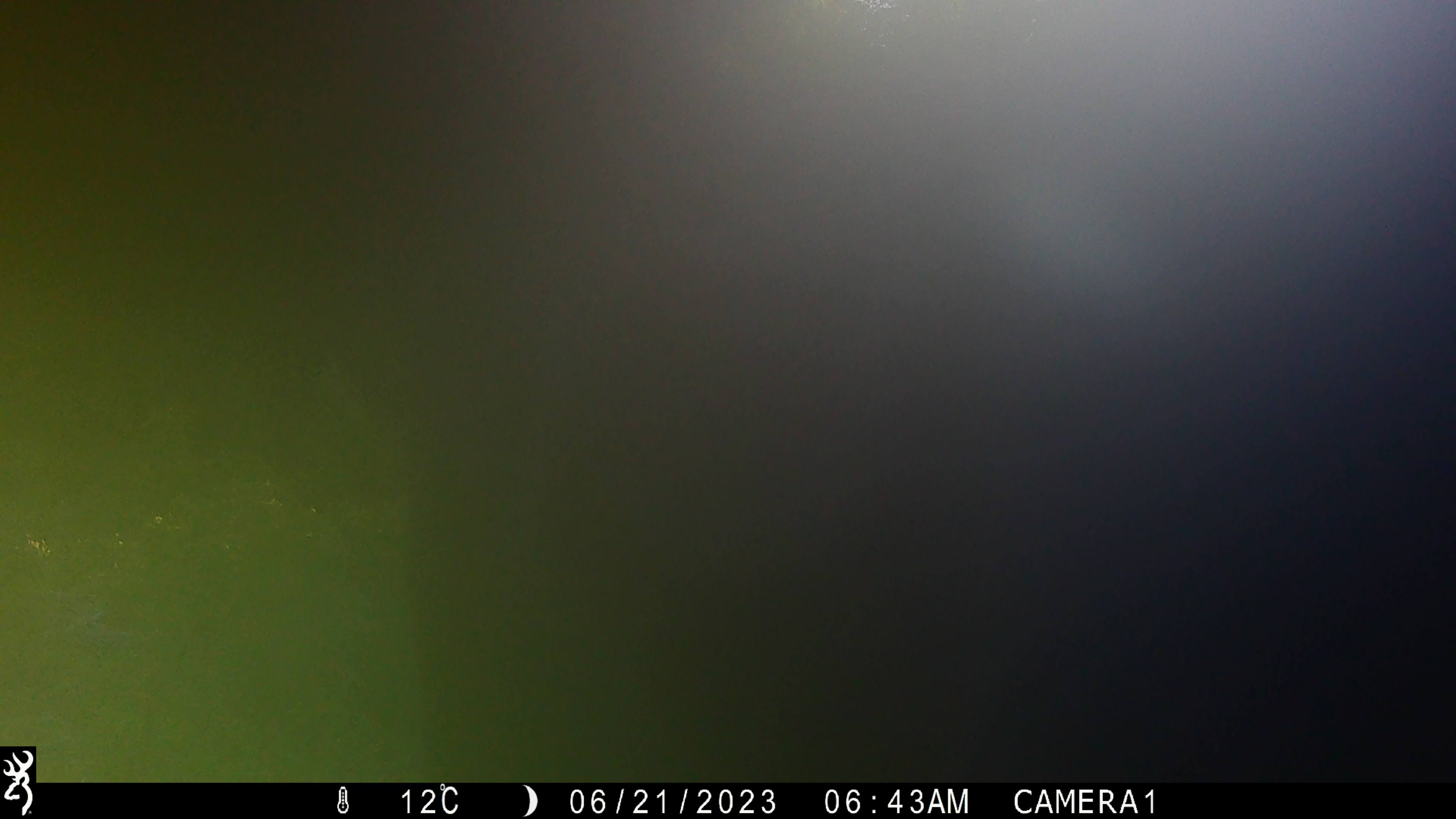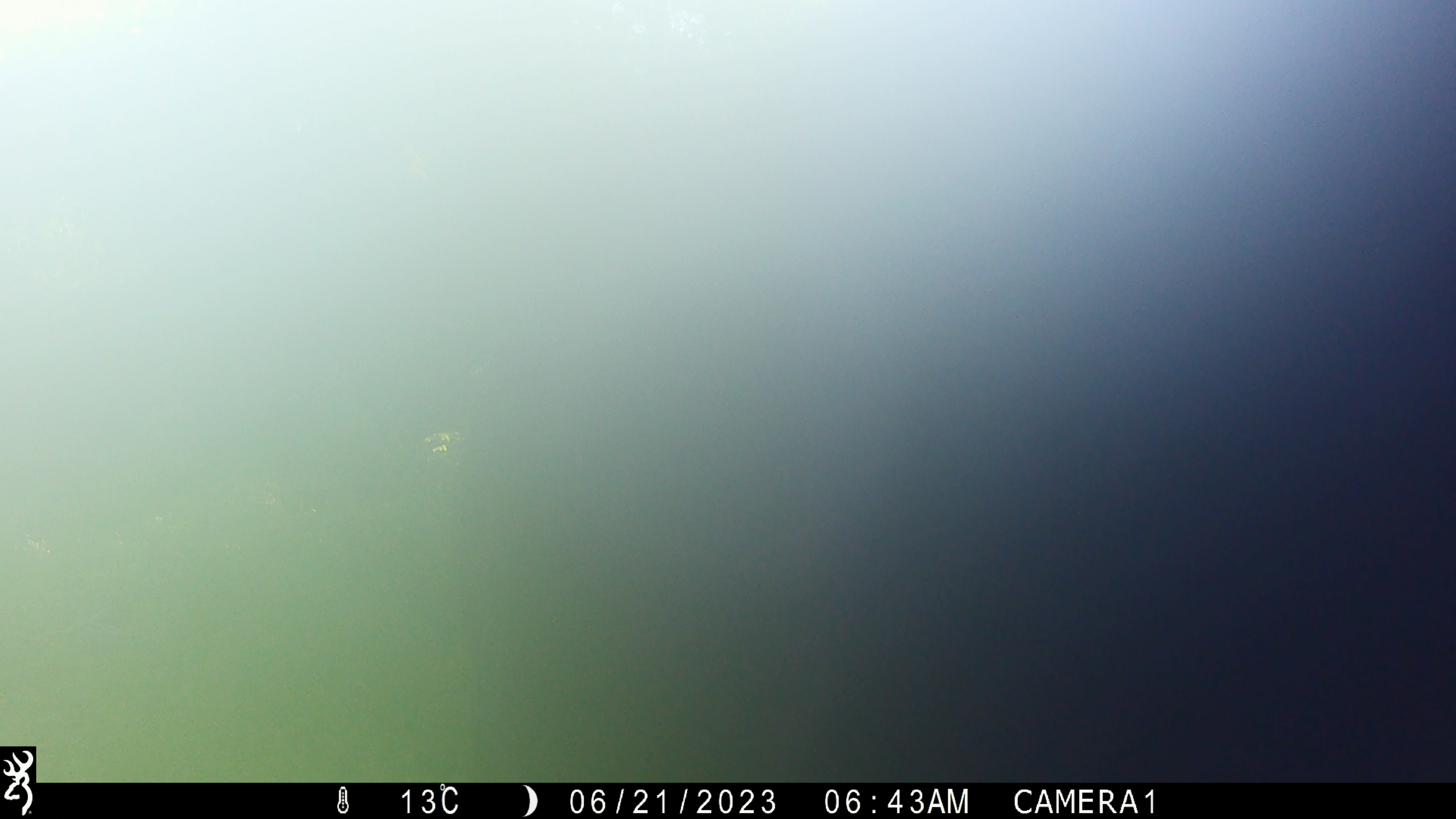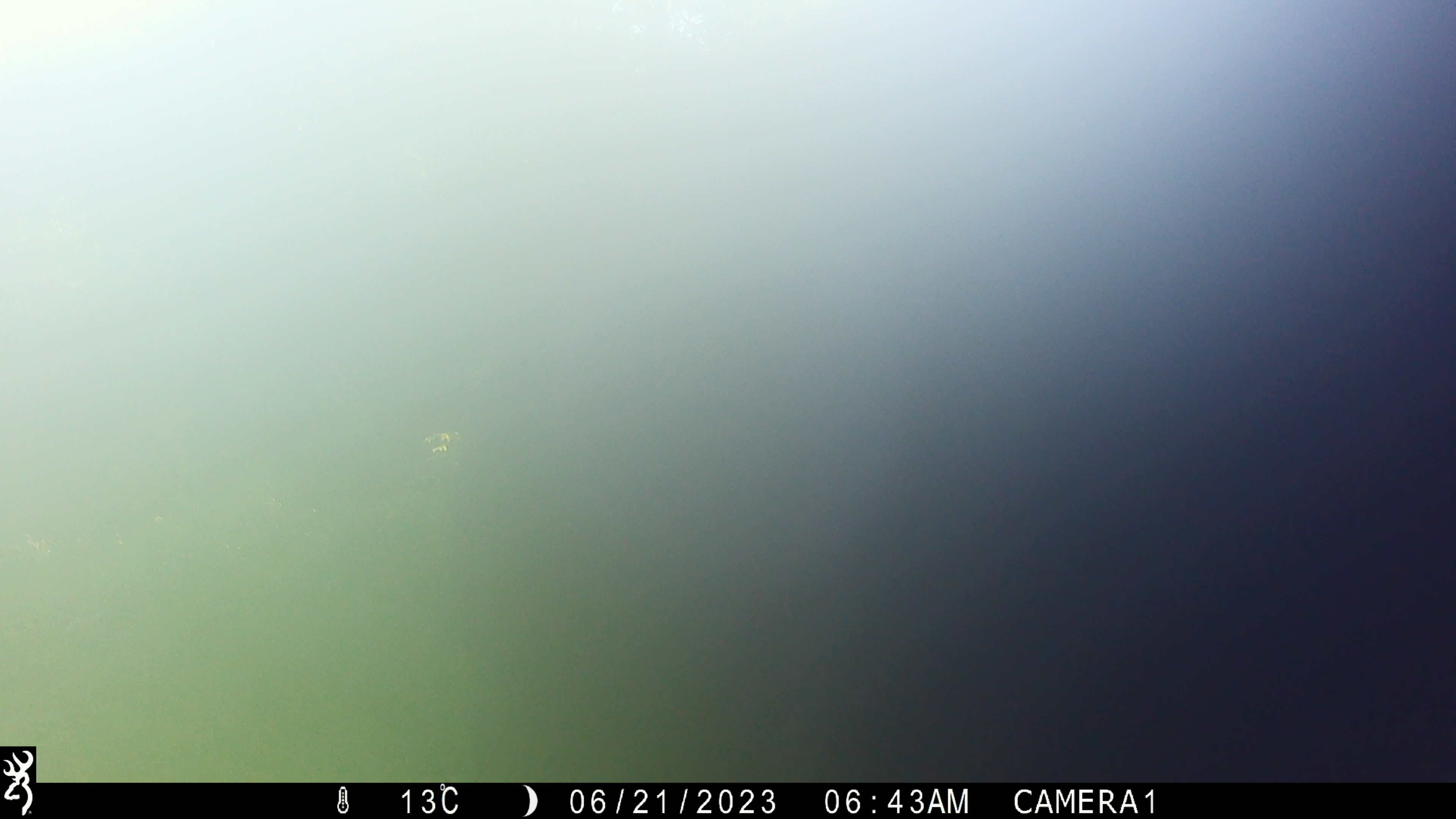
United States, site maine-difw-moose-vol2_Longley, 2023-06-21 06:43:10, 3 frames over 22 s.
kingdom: Animalia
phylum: Chordata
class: Mammalia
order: Artiodactyla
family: Cervidae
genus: Alces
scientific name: Alces alces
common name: moose